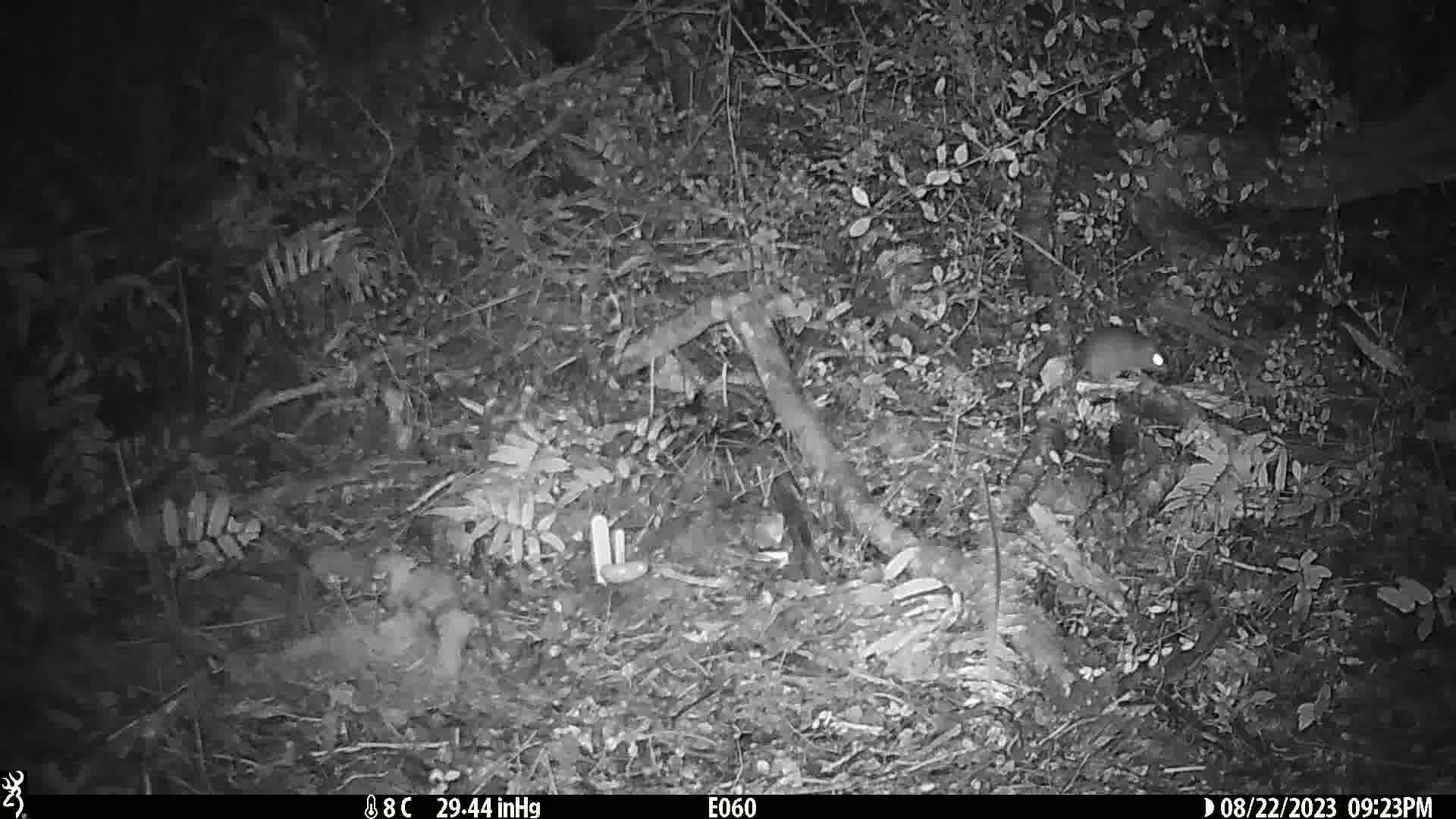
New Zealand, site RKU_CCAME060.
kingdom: Animalia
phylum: Chordata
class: Mammalia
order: Rodentia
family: Muridae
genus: Rattus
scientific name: Rattus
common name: rat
Rat (Rattus).